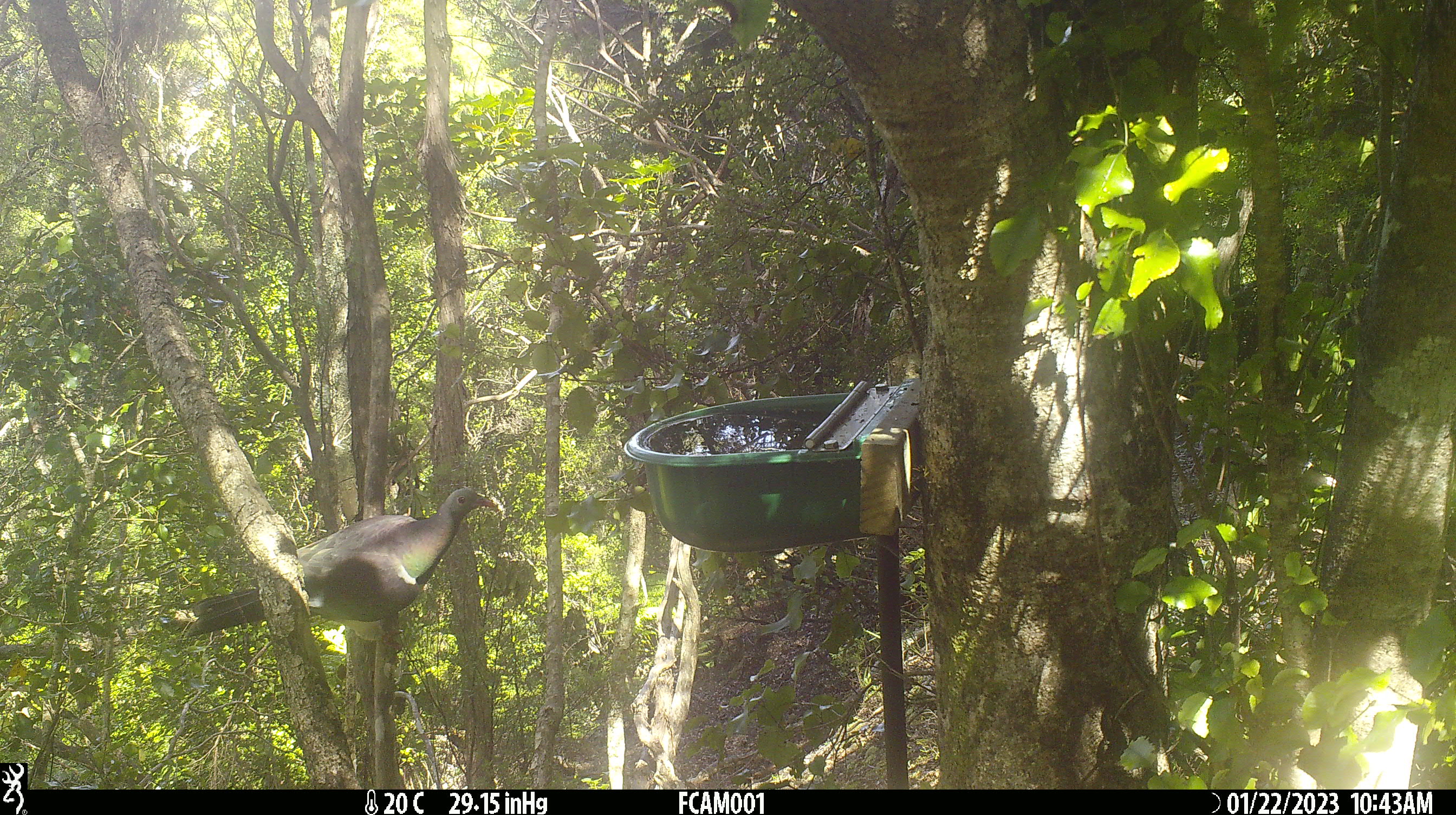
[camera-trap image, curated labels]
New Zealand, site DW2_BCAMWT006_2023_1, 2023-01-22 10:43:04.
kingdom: Animalia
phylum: Chordata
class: Aves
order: Columbiformes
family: Columbidae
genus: Hemiphaga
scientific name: Hemiphaga novaeseelandiae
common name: new zealand pigeon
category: kereru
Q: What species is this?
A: Kereru (new zealand pigeon) (Hemiphaga novaeseelandiae).